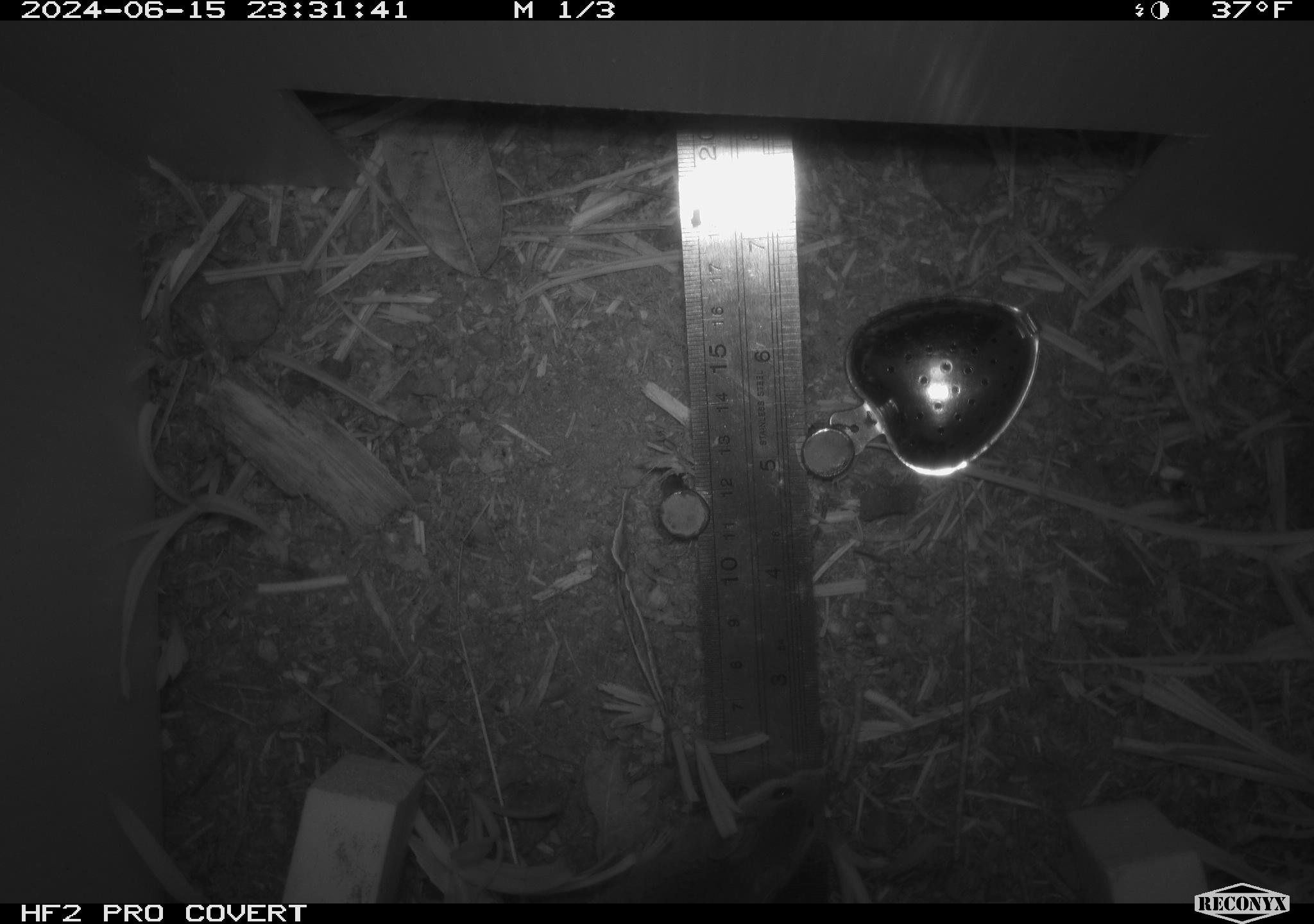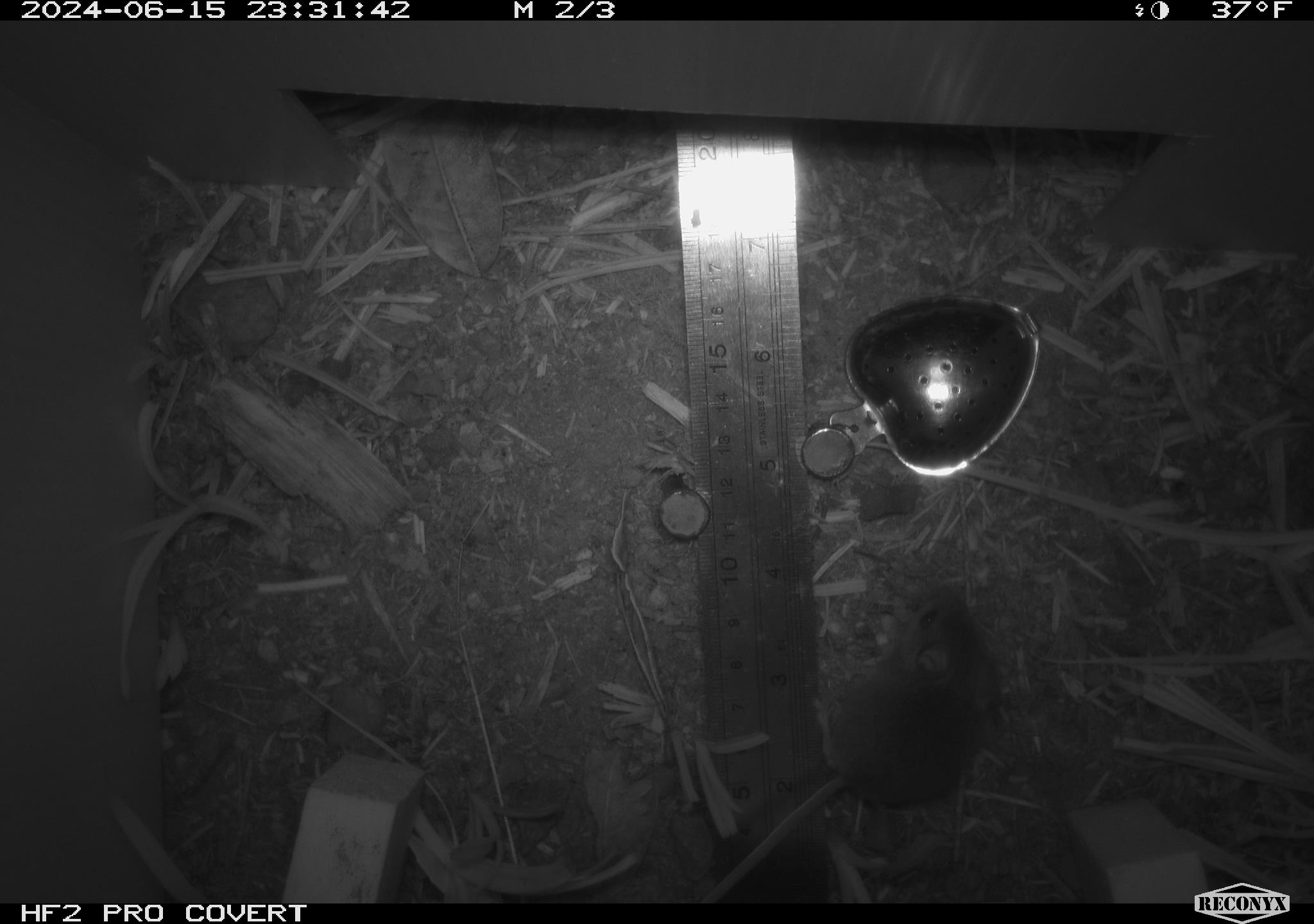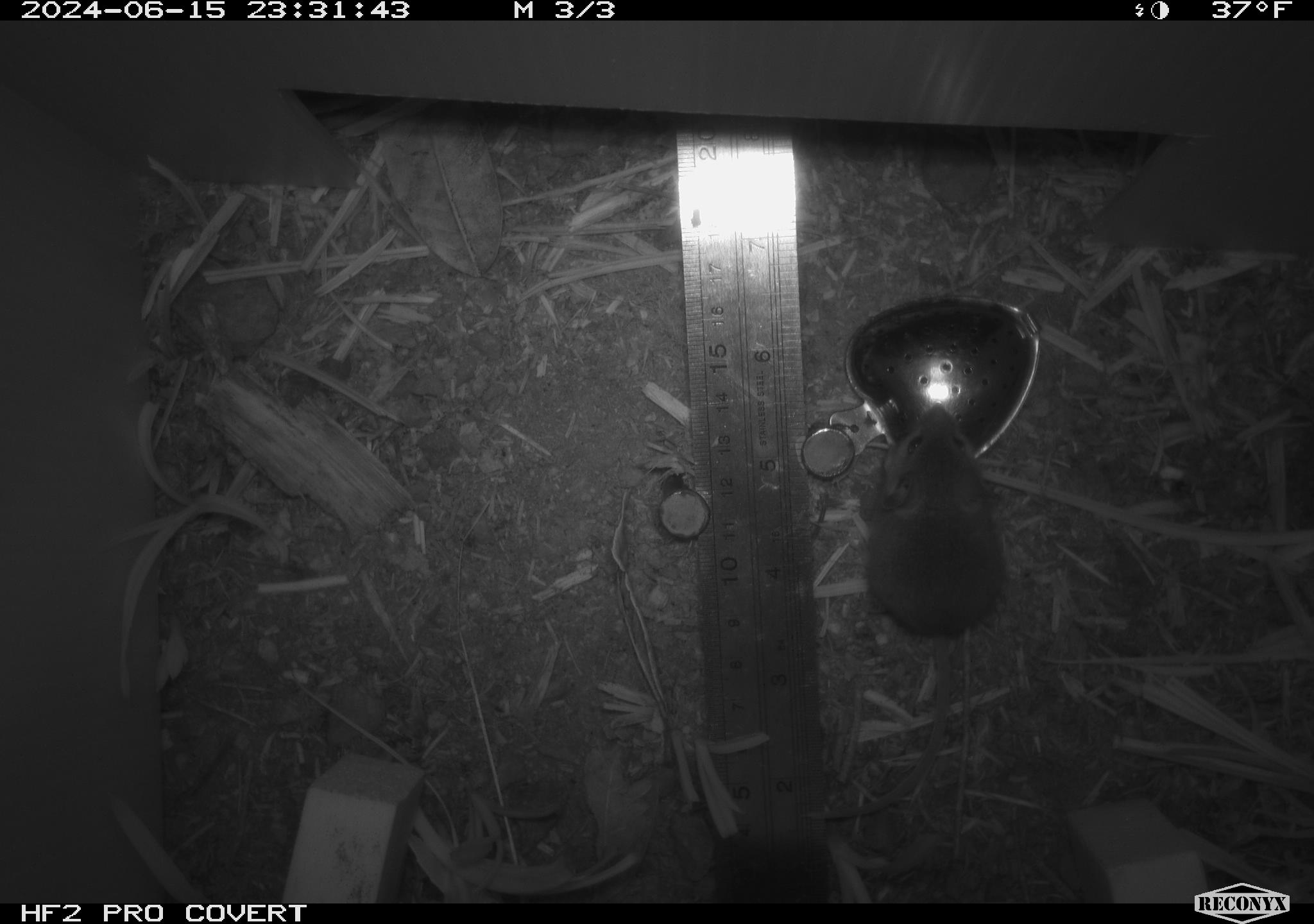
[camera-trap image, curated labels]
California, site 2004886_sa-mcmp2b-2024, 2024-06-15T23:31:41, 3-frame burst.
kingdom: Animalia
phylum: Chordata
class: Mammalia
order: Rodentia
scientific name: Rodentia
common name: mouse species